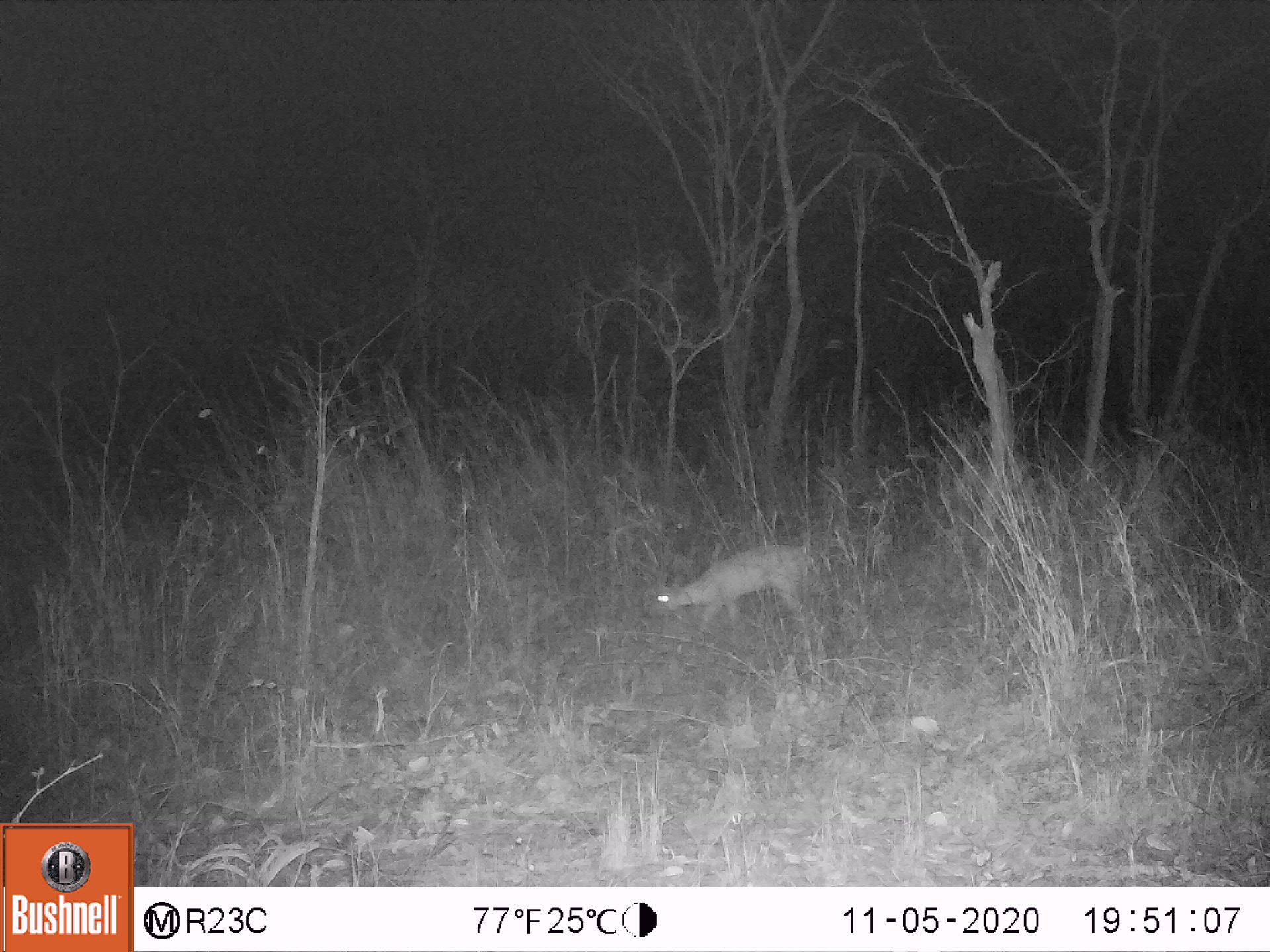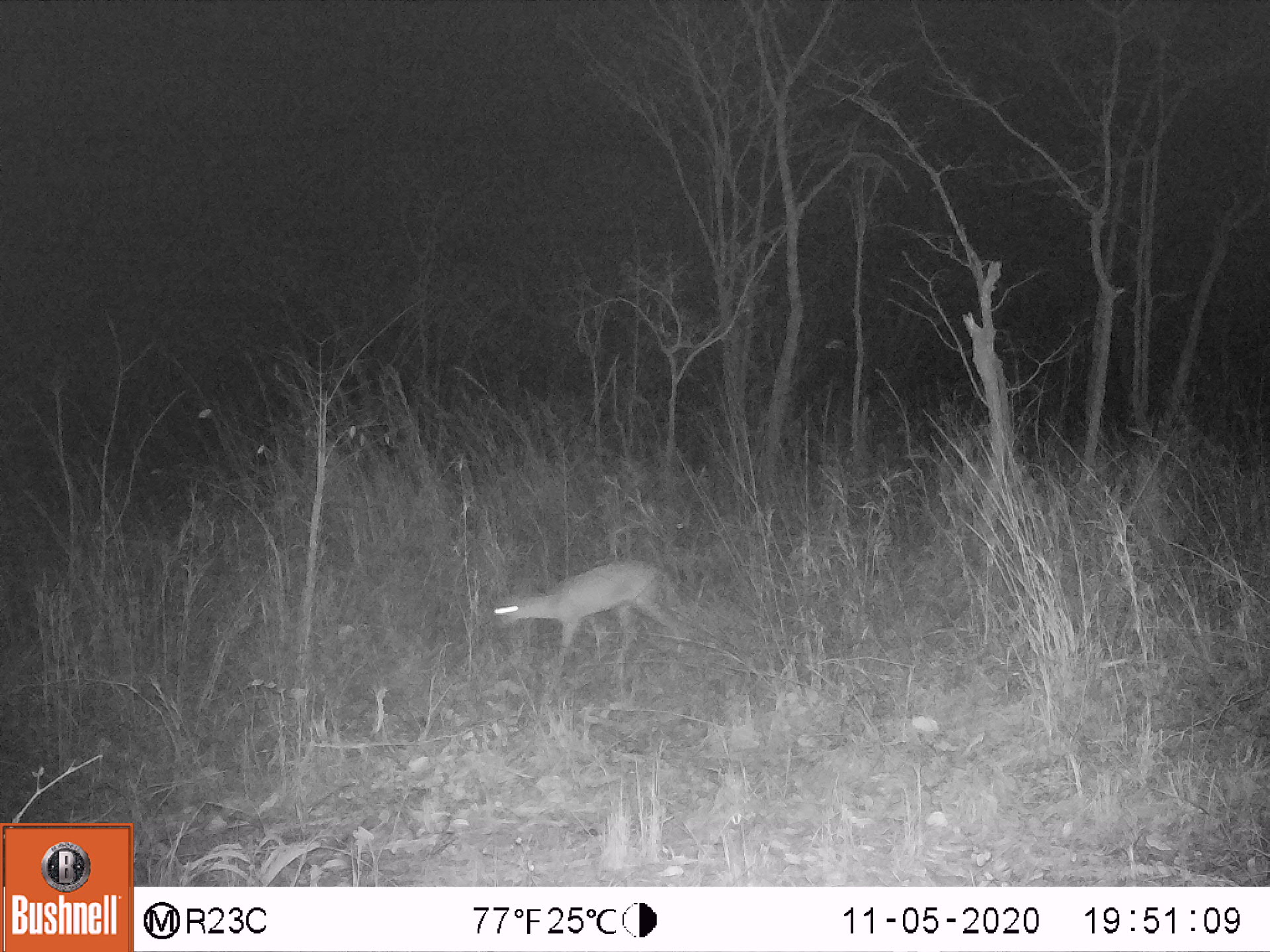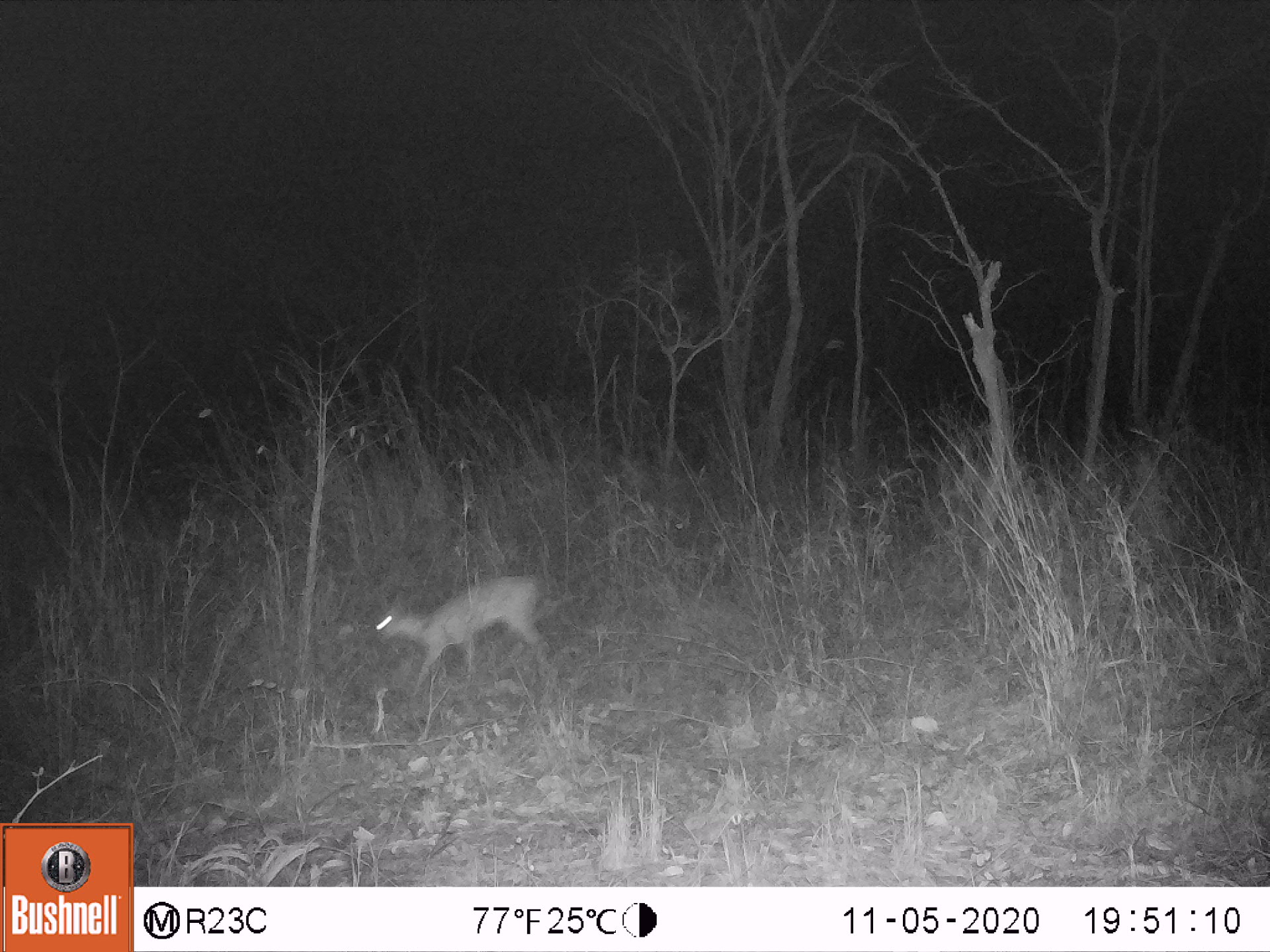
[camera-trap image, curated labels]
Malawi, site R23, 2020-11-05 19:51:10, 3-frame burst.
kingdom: Animalia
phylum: Chordata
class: Mammalia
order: Artiodactyla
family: Bovidae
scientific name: Antilopinae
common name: small antelope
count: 1